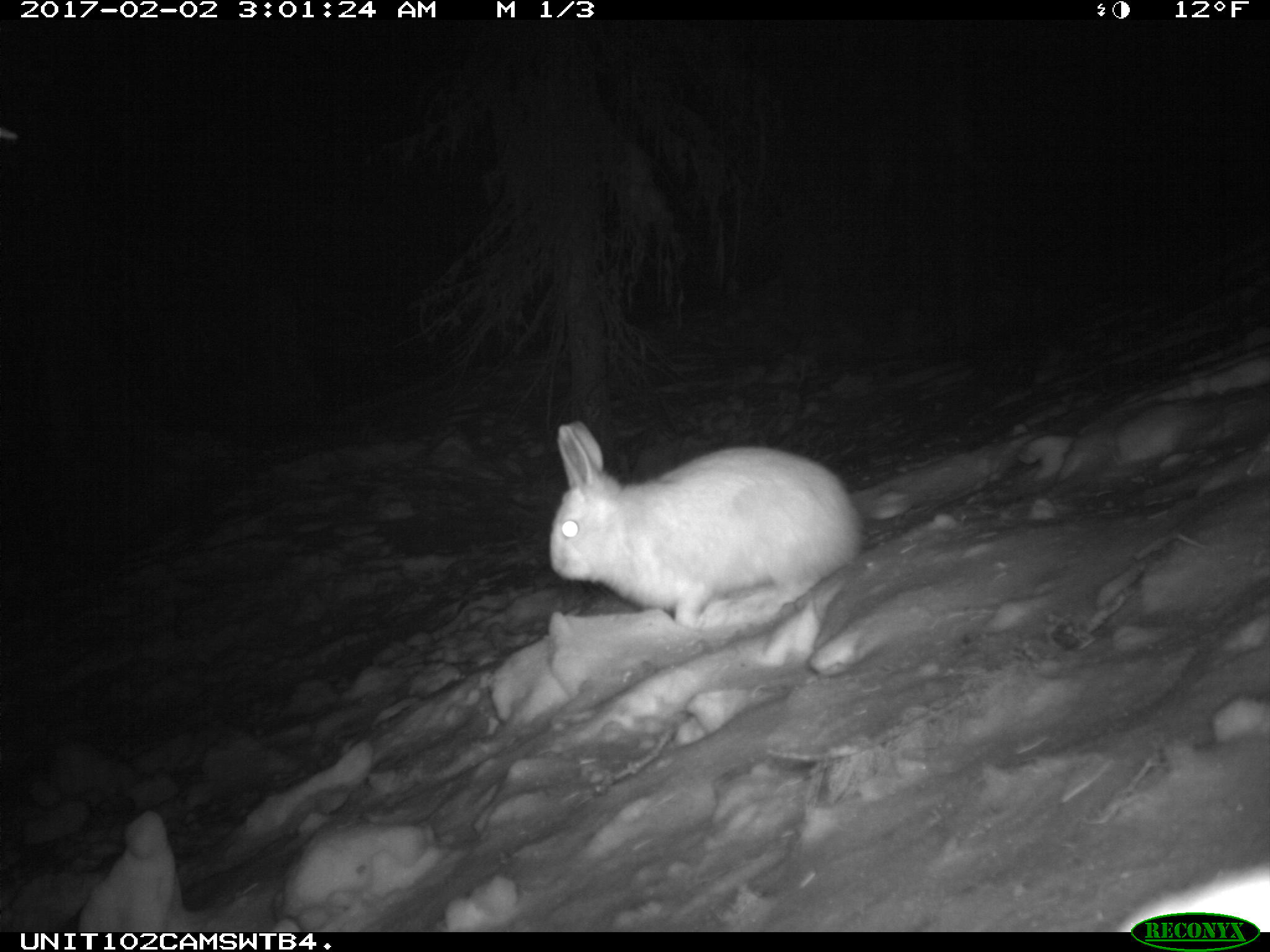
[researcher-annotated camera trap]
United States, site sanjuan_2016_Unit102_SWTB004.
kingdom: Animalia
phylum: Chordata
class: Mammalia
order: Lagomorpha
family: Leporidae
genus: Lepus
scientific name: Lepus americanus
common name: snowshoe hare